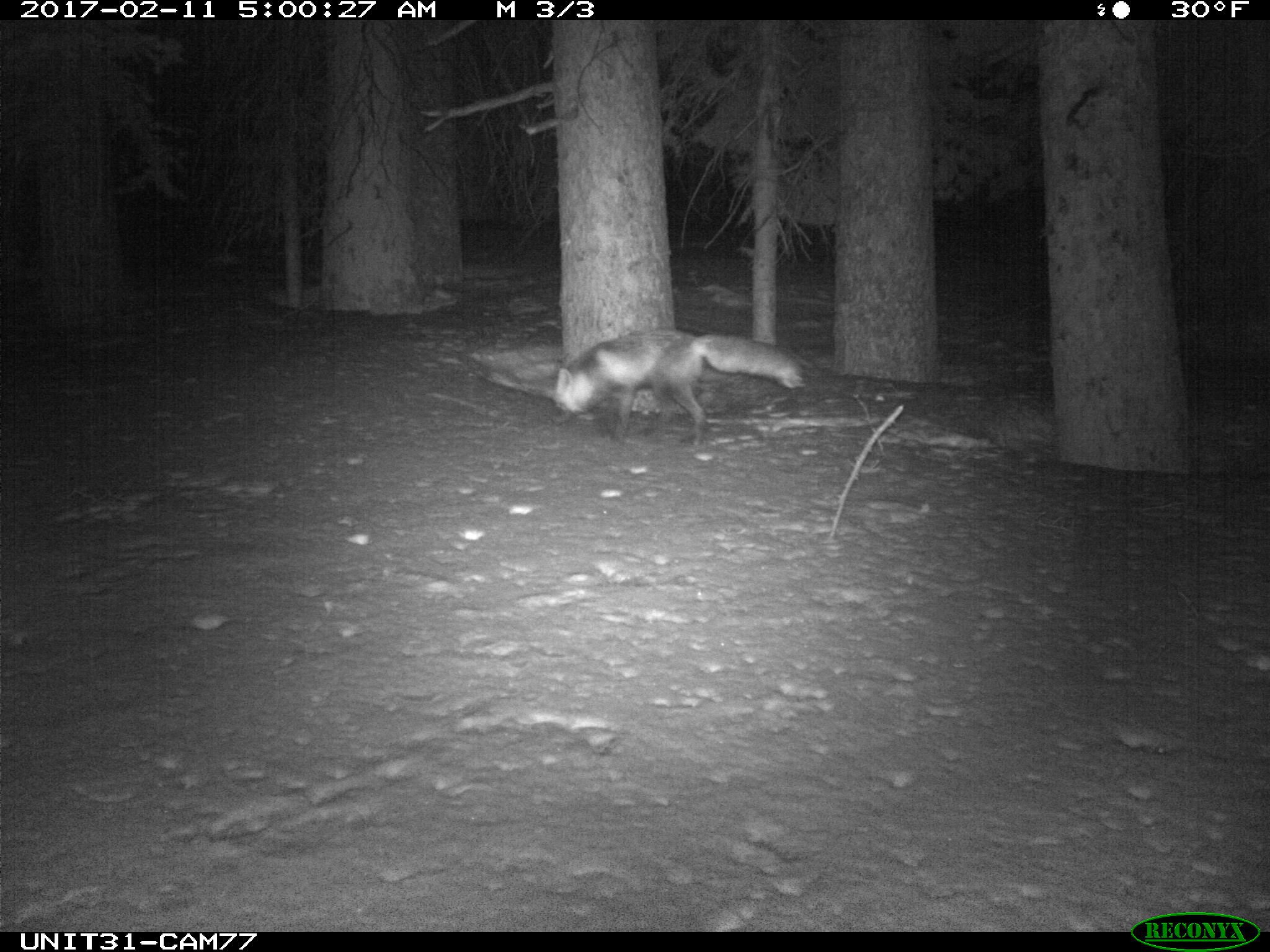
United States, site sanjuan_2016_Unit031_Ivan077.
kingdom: Animalia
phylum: Chordata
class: Mammalia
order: Carnivora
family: Canidae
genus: Vulpes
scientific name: Vulpes vulpes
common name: red fox